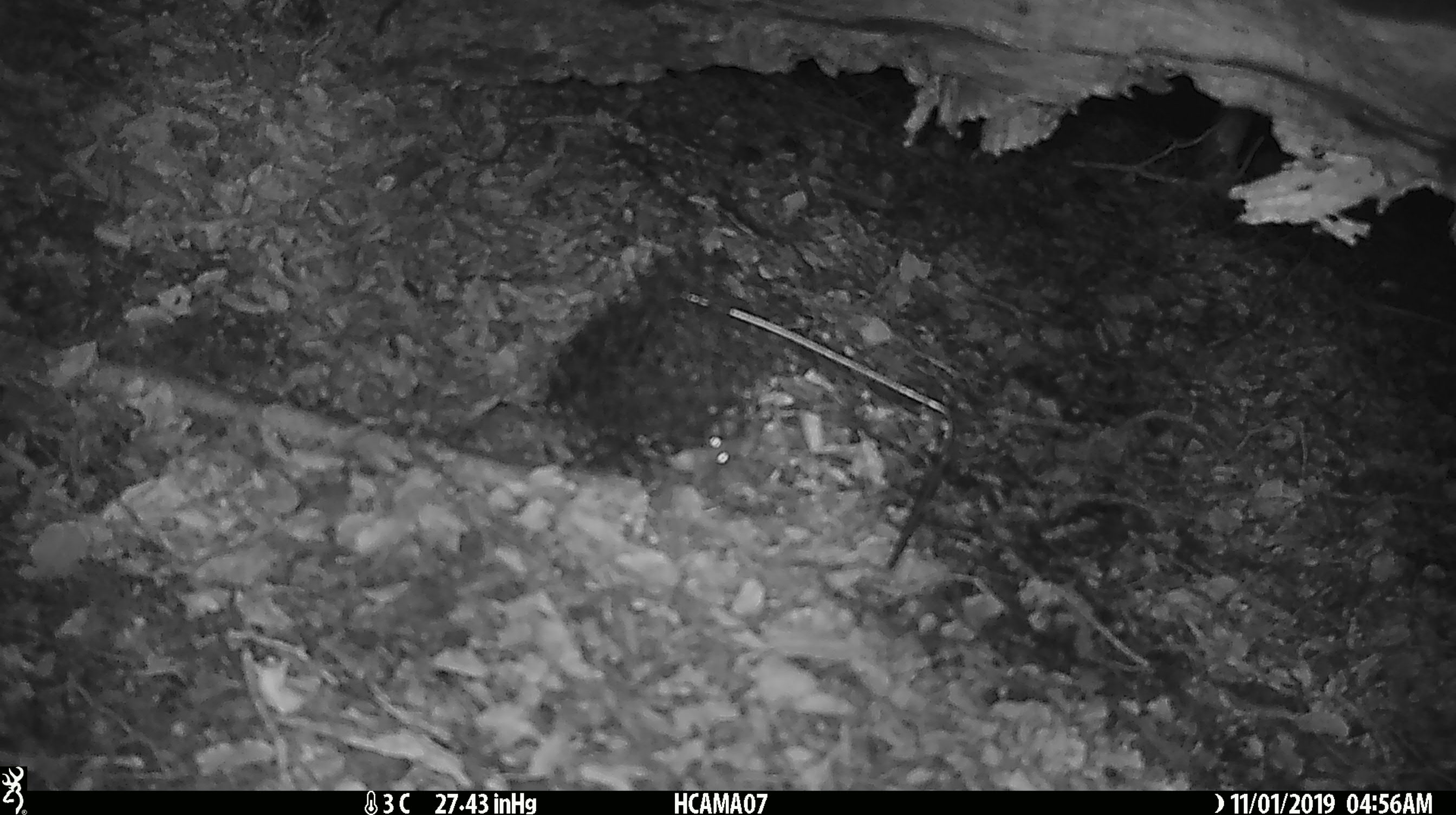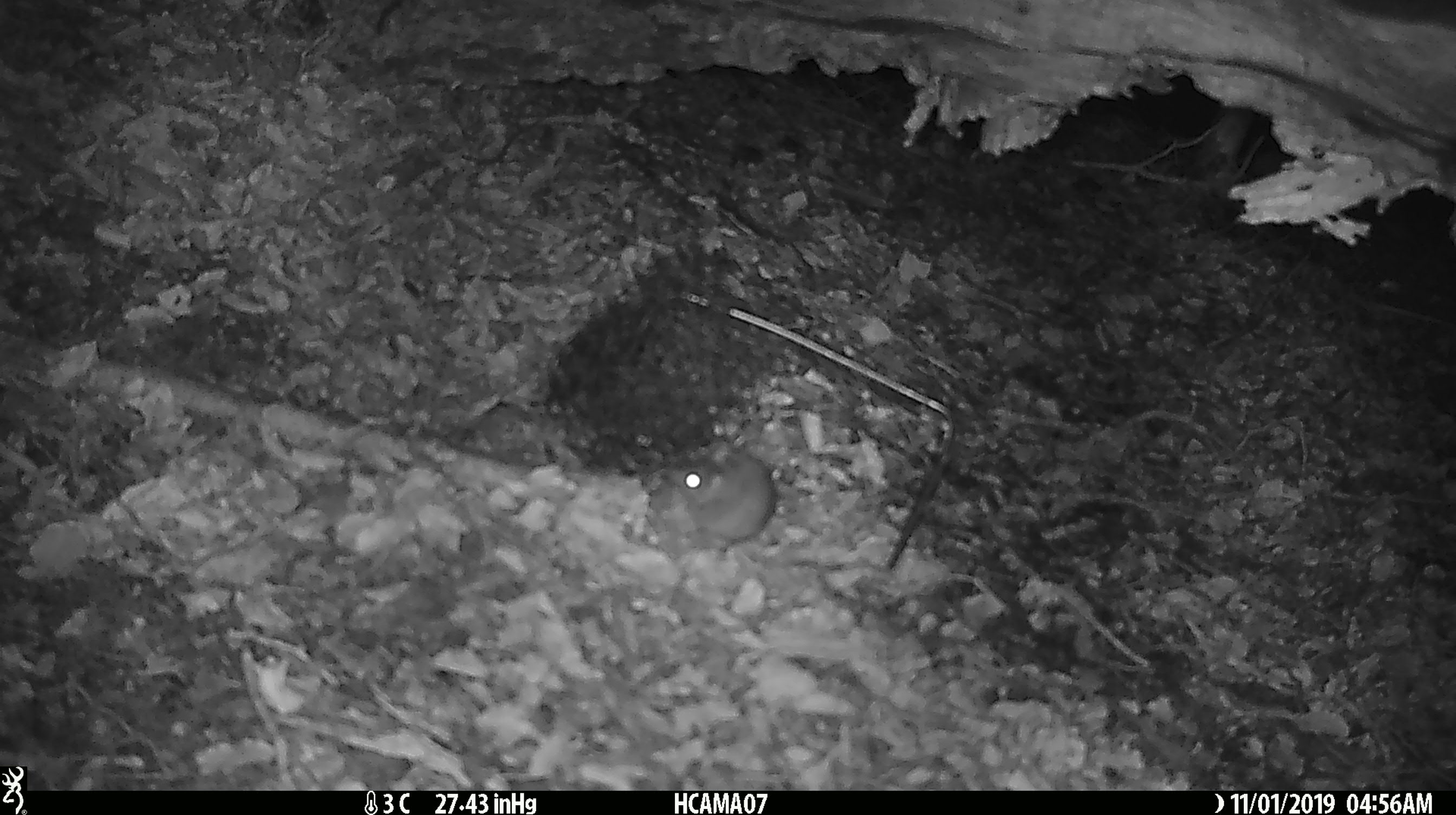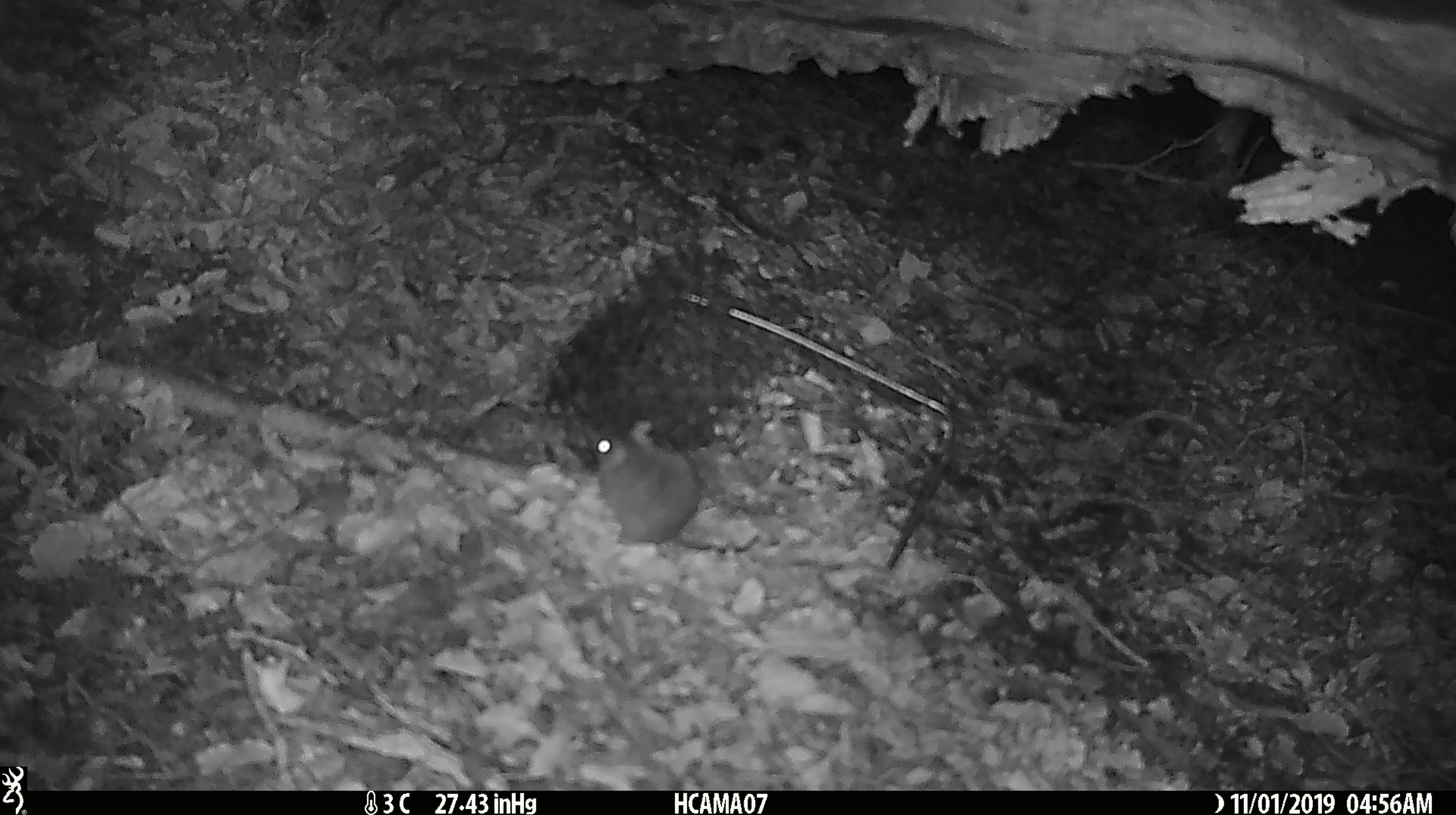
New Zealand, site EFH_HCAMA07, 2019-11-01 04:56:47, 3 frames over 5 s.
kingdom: Animalia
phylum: Chordata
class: Mammalia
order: Rodentia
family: Muridae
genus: Mus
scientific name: Mus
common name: mouse